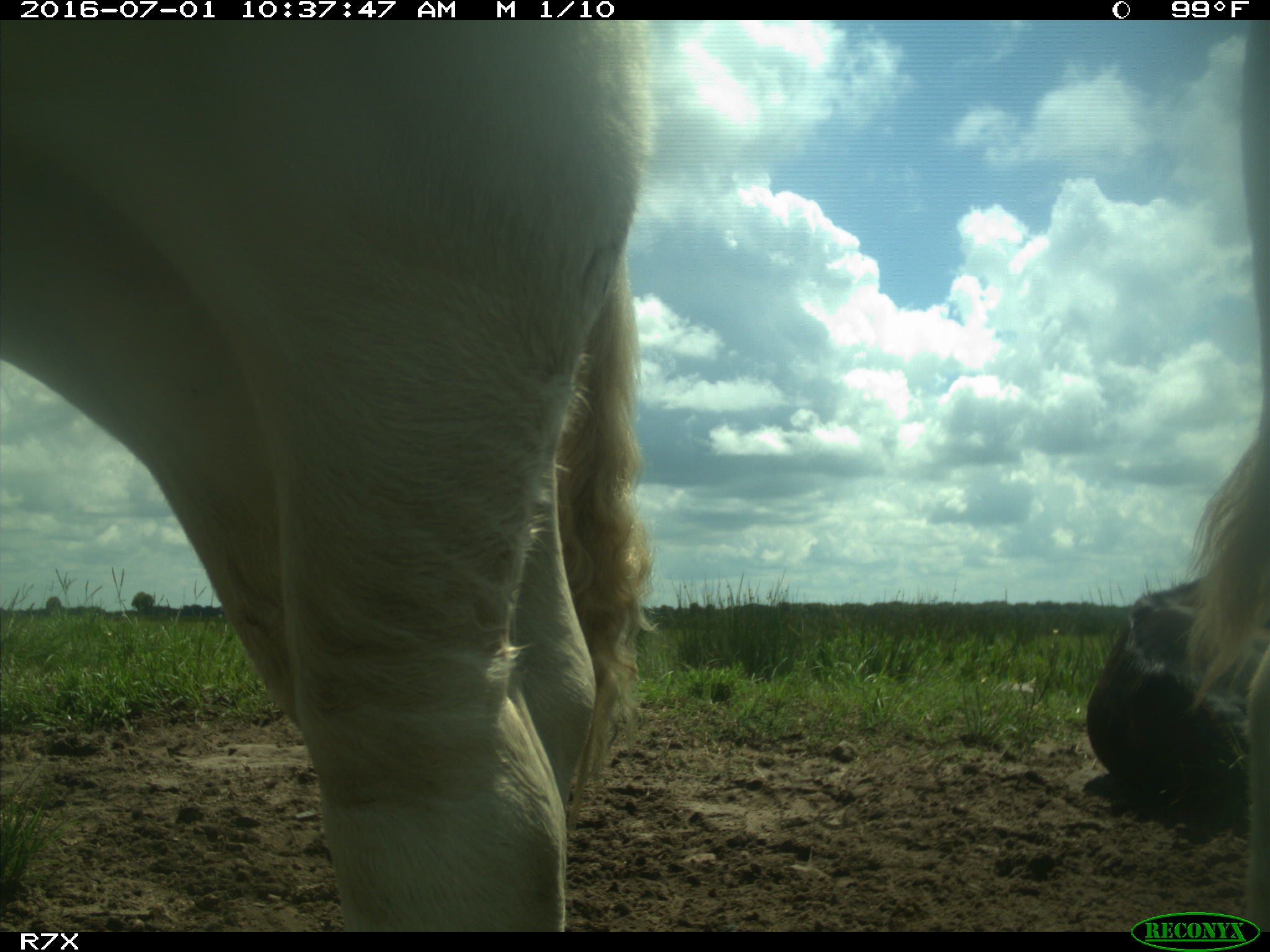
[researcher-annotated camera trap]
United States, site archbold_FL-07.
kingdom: Animalia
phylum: Chordata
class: Mammalia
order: Artiodactyla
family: Bovidae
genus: Bos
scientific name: Bos taurus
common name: domestic cow